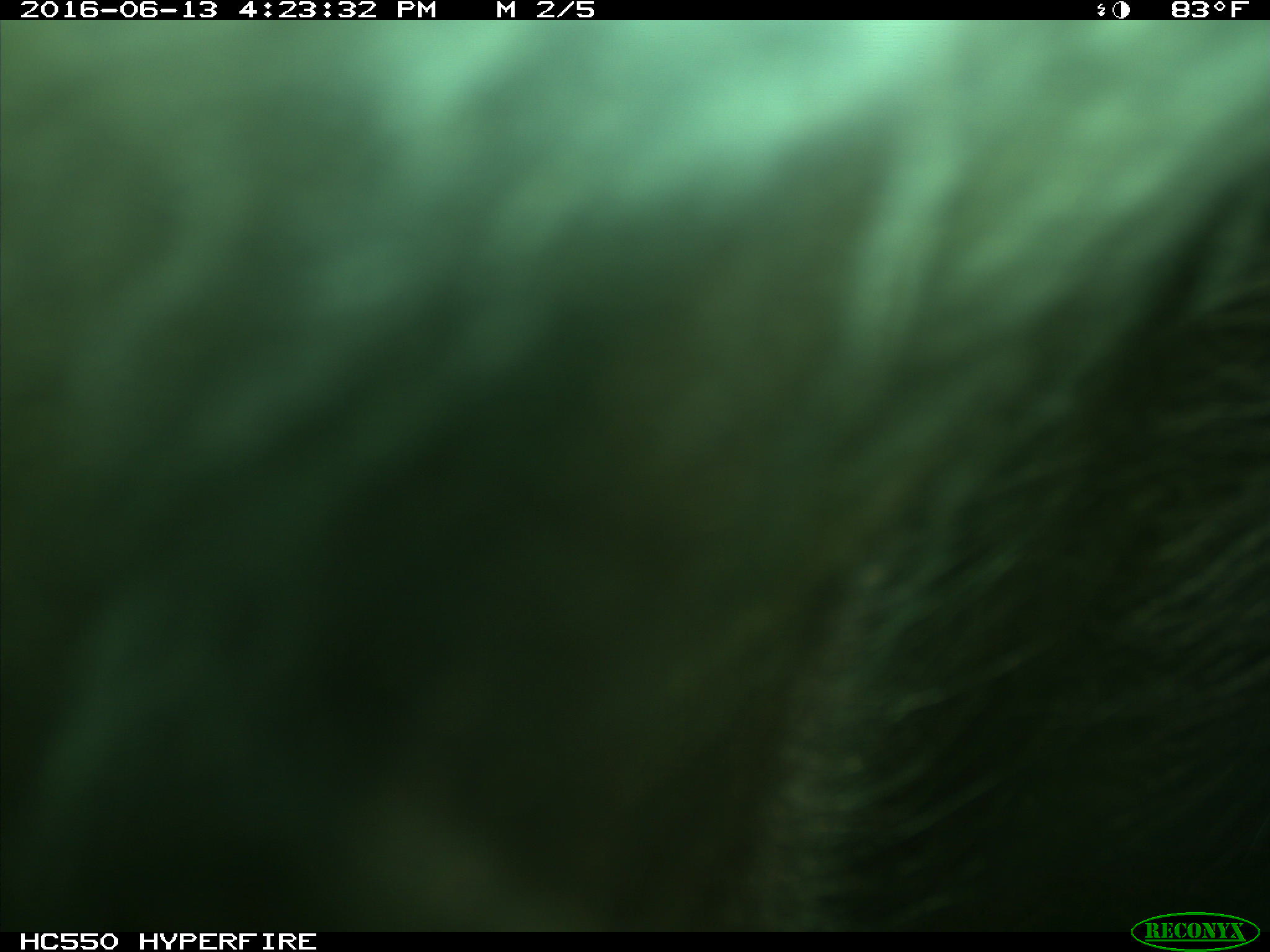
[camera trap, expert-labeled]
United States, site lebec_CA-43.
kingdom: Animalia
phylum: Chordata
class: Mammalia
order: Artiodactyla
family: Bovidae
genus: Bos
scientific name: Bos taurus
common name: domestic cow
Bos taurus (domestic cow).